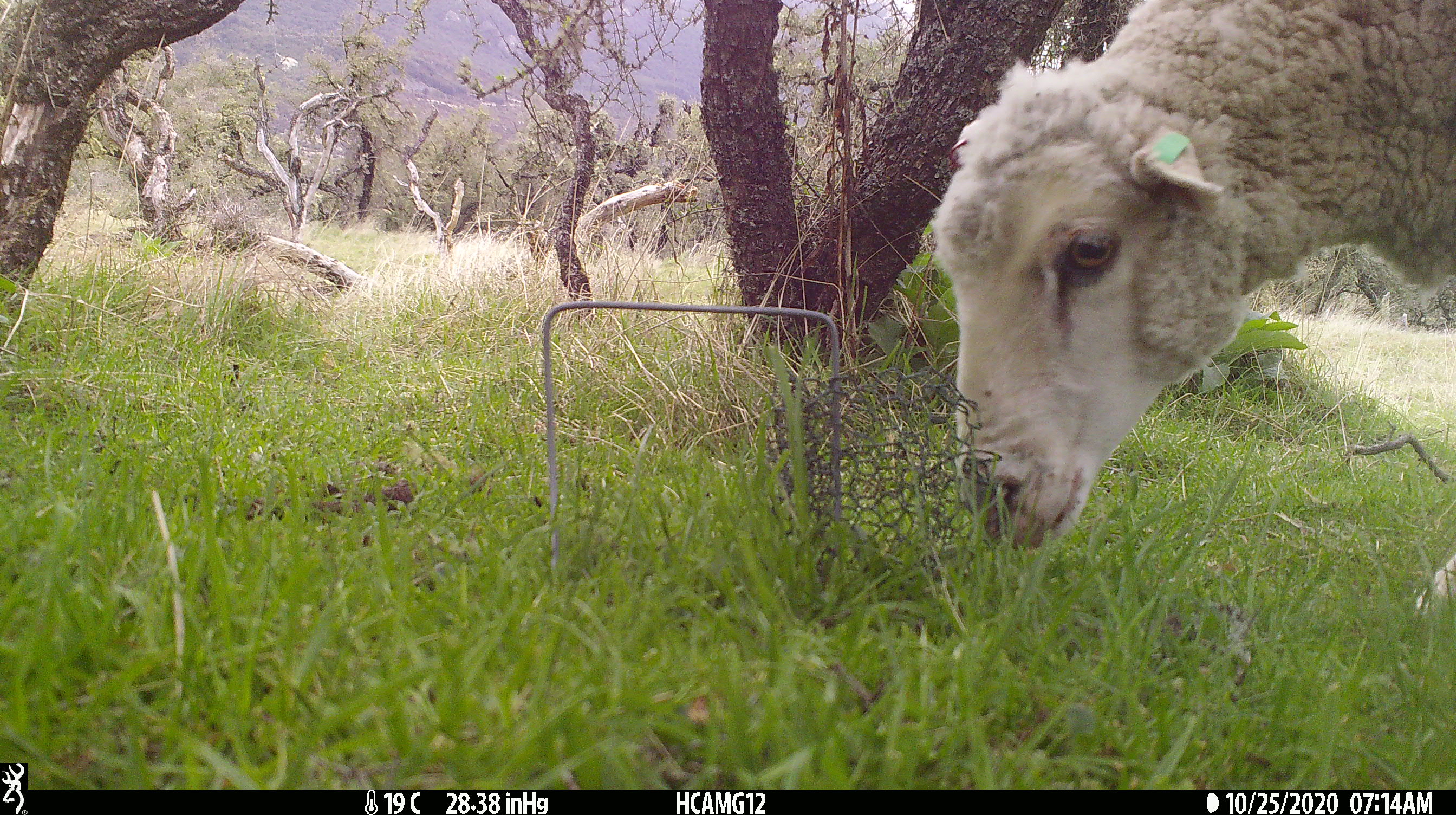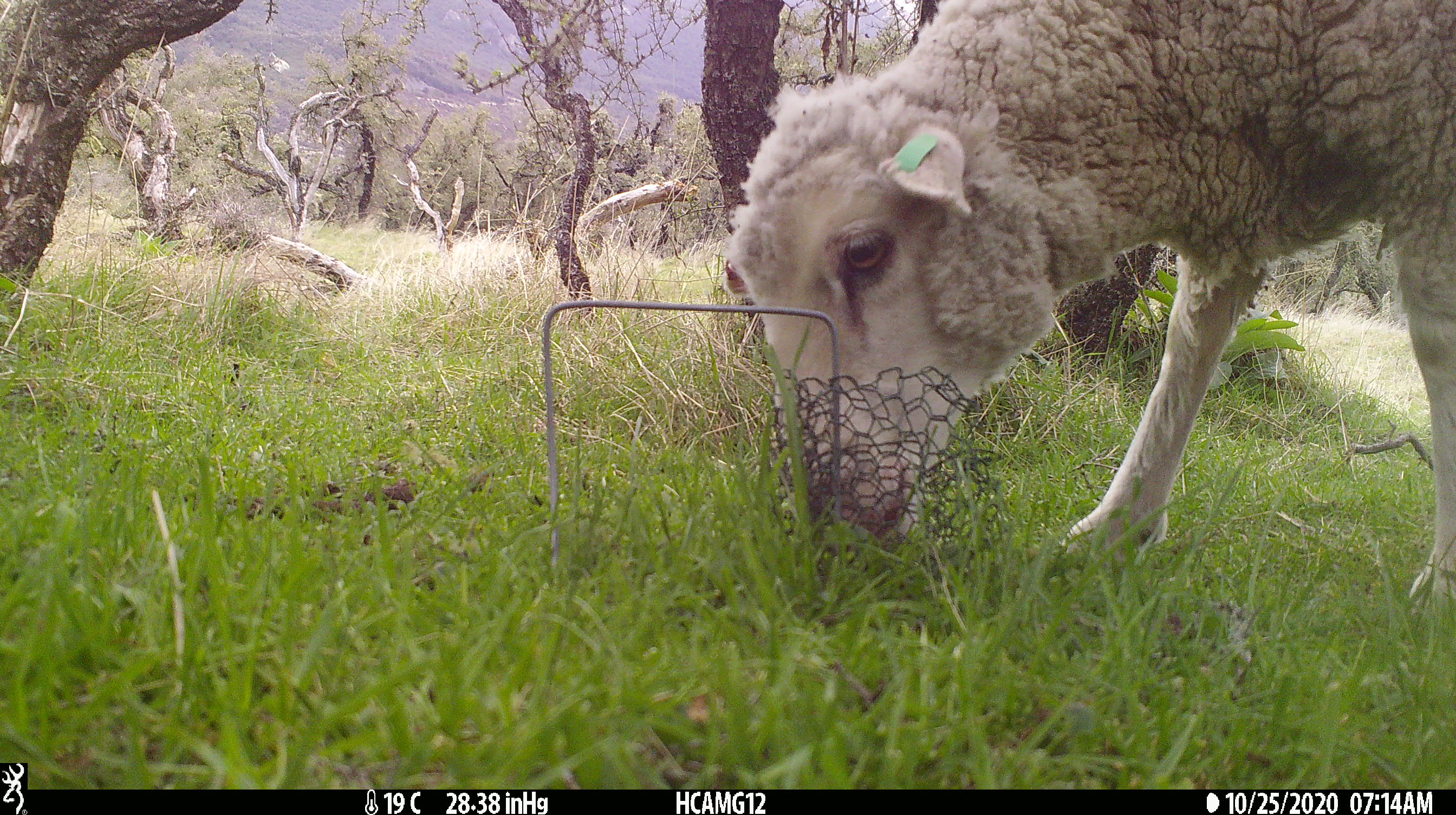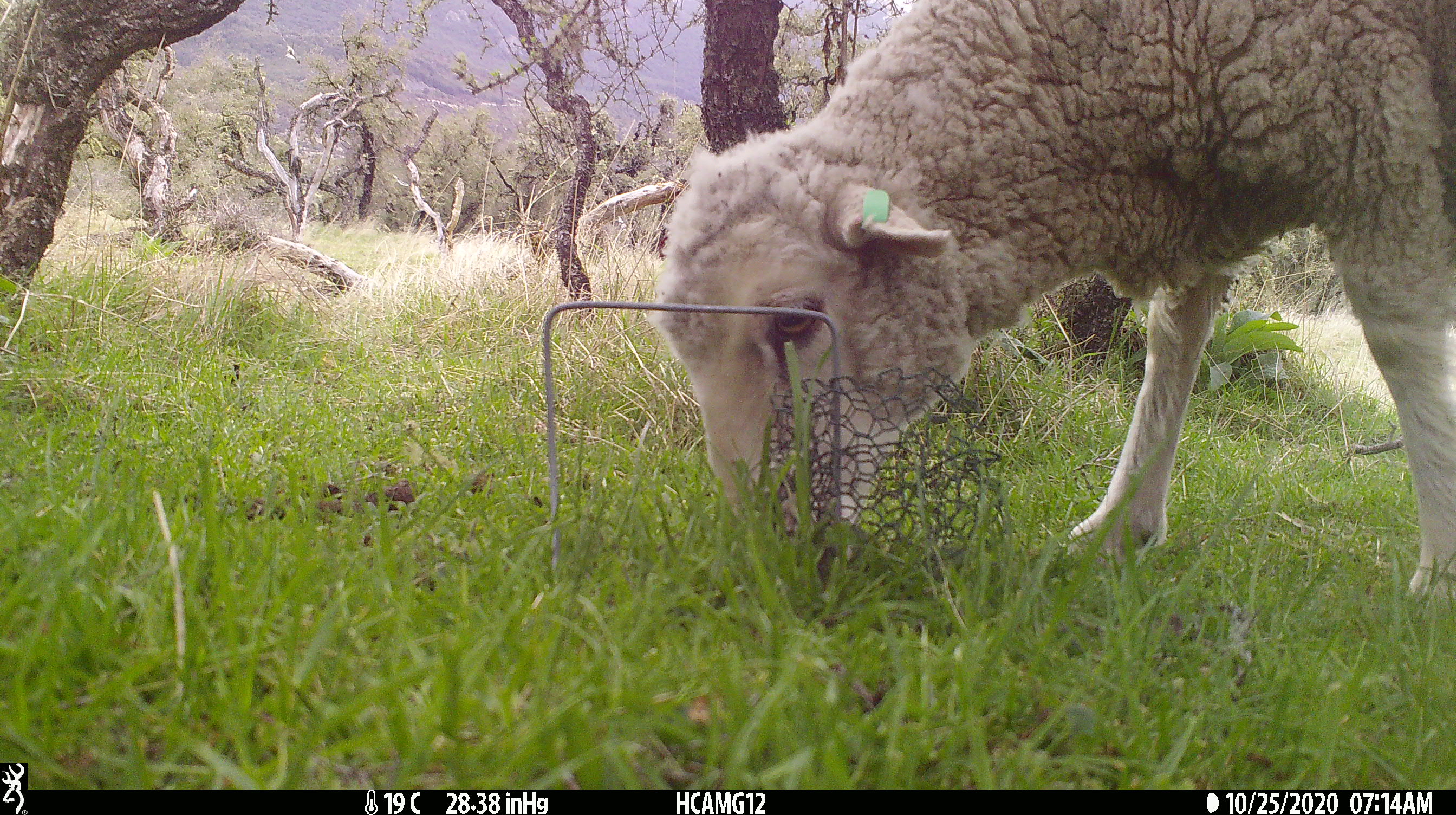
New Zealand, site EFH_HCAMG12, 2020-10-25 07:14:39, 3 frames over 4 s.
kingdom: Animalia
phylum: Chordata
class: Mammalia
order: Artiodactyla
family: Bovidae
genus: Ovis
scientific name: Ovis aries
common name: domestic sheep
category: sheep